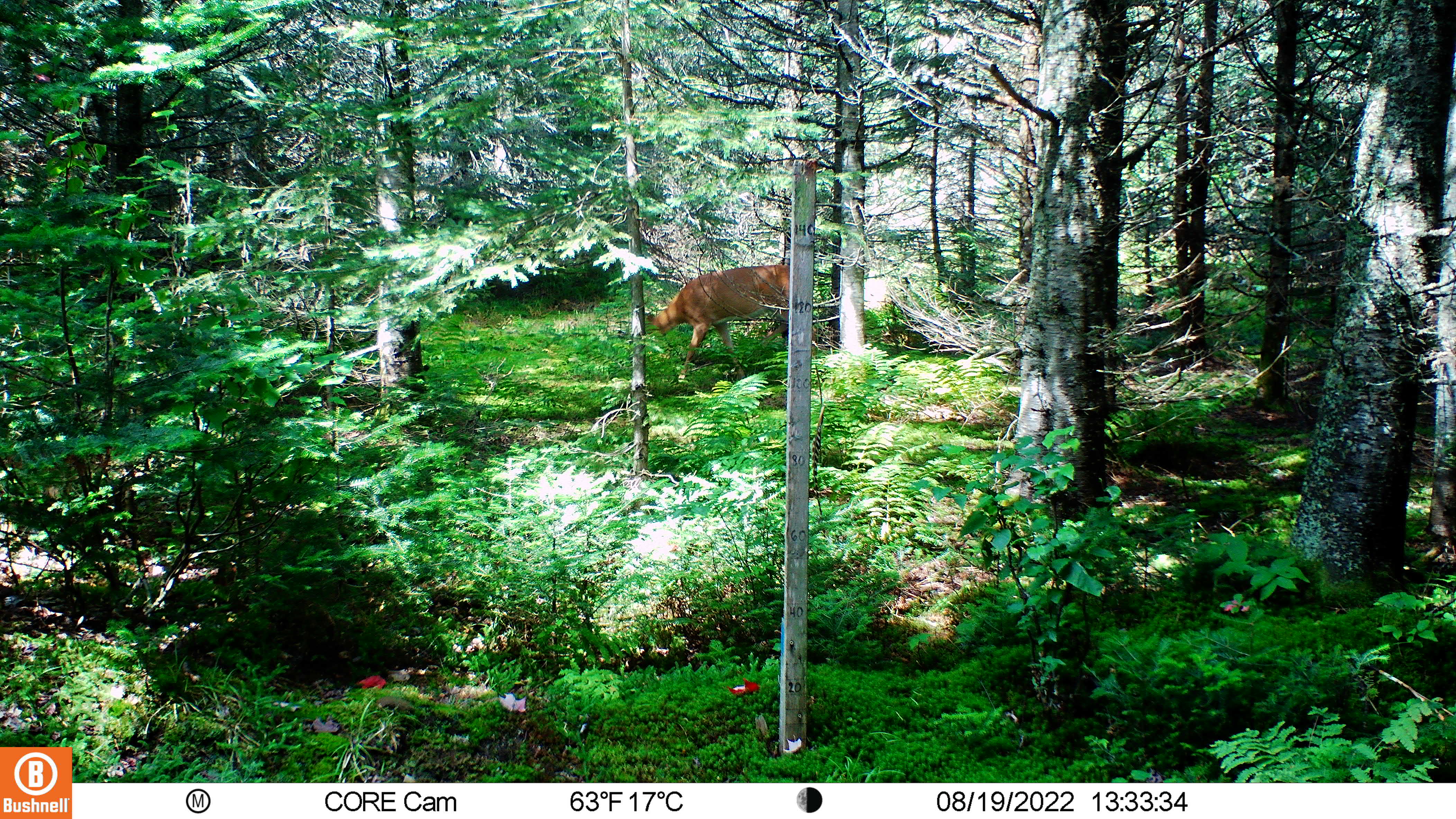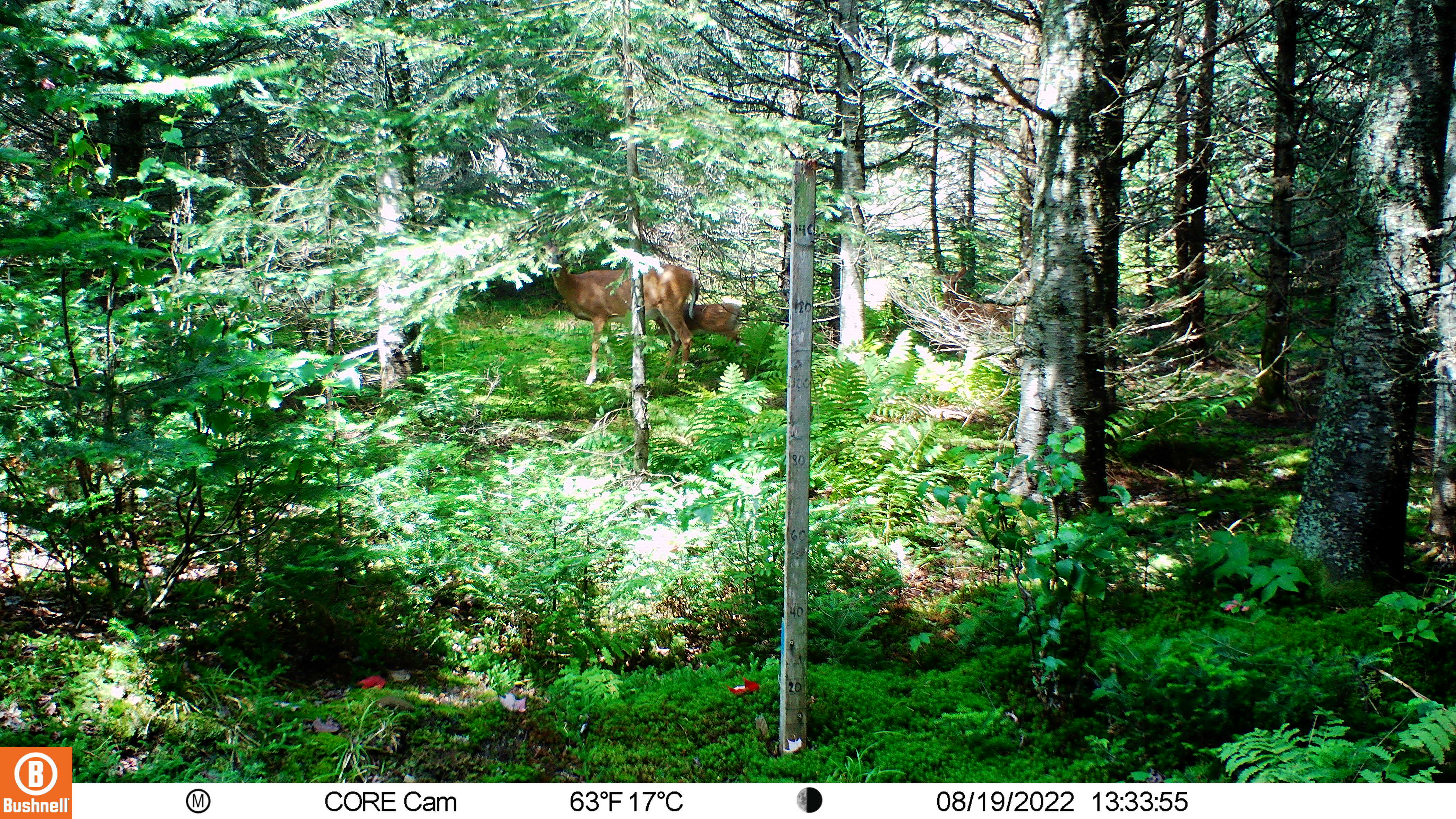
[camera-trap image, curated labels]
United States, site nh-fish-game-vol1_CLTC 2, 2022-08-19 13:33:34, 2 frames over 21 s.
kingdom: Animalia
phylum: Chordata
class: Mammalia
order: Artiodactyla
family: Cervidae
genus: Odocoileus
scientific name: Odocoileus virginianus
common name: white-tailed deer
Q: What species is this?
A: White-tailed deer (Odocoileus virginianus).